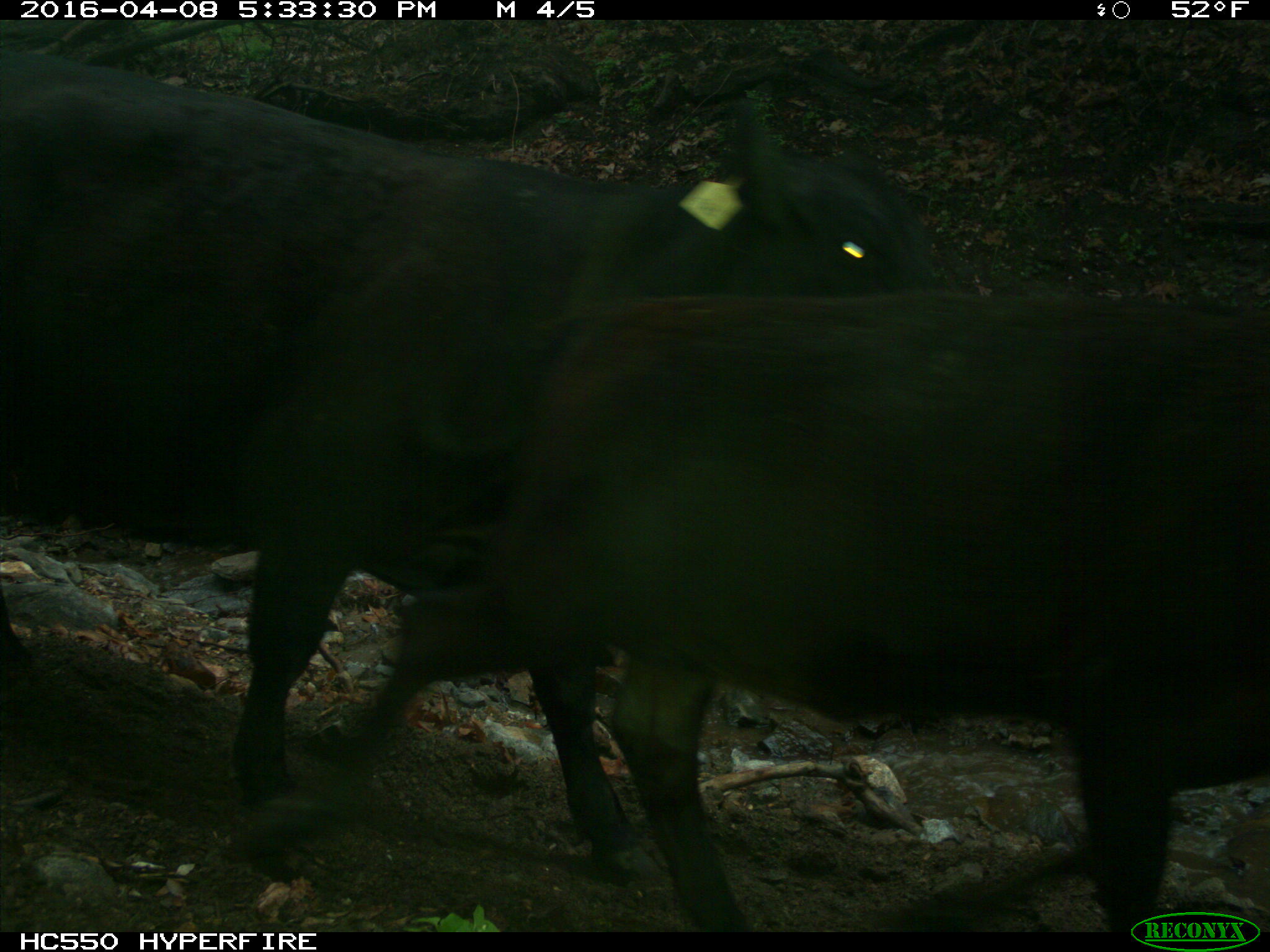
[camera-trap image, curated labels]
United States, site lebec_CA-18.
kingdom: Animalia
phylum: Chordata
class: Mammalia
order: Artiodactyla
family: Bovidae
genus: Bos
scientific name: Bos taurus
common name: domestic cow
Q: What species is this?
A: Bos taurus (domestic cow).